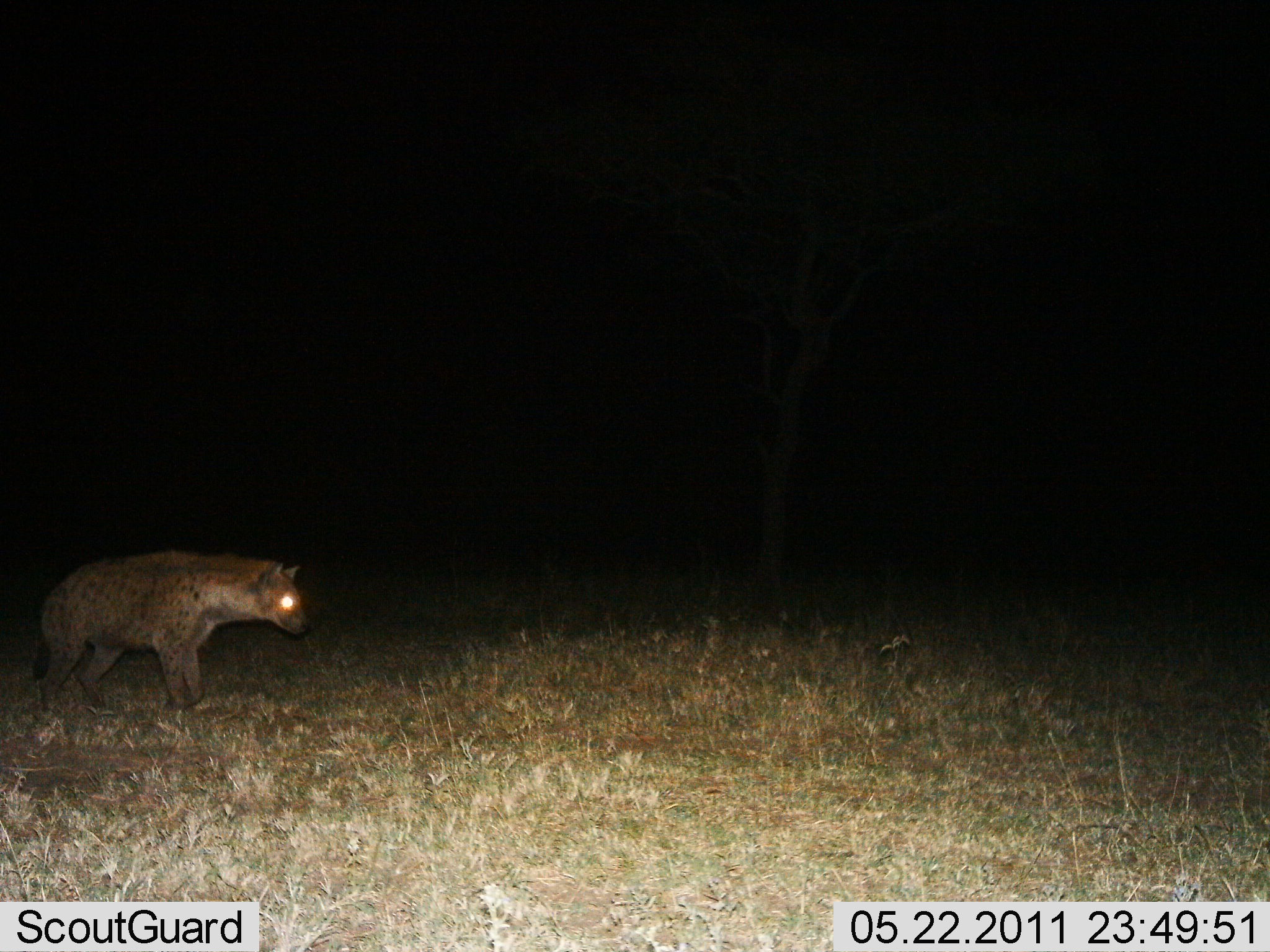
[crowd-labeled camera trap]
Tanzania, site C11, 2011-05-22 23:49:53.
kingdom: Animalia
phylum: Chordata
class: Mammalia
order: Carnivora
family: Hyaenidae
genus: Crocuta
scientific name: Crocuta crocuta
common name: spotted hyena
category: hyenaspotted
Hyenaspotted (spotted hyena) (Crocuta crocuta), count 1. Behavior (volunteer vote fractions): standing 92%, resting 0%, moving 8%, interacting 0%. Young present (vote fraction): 0%. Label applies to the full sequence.